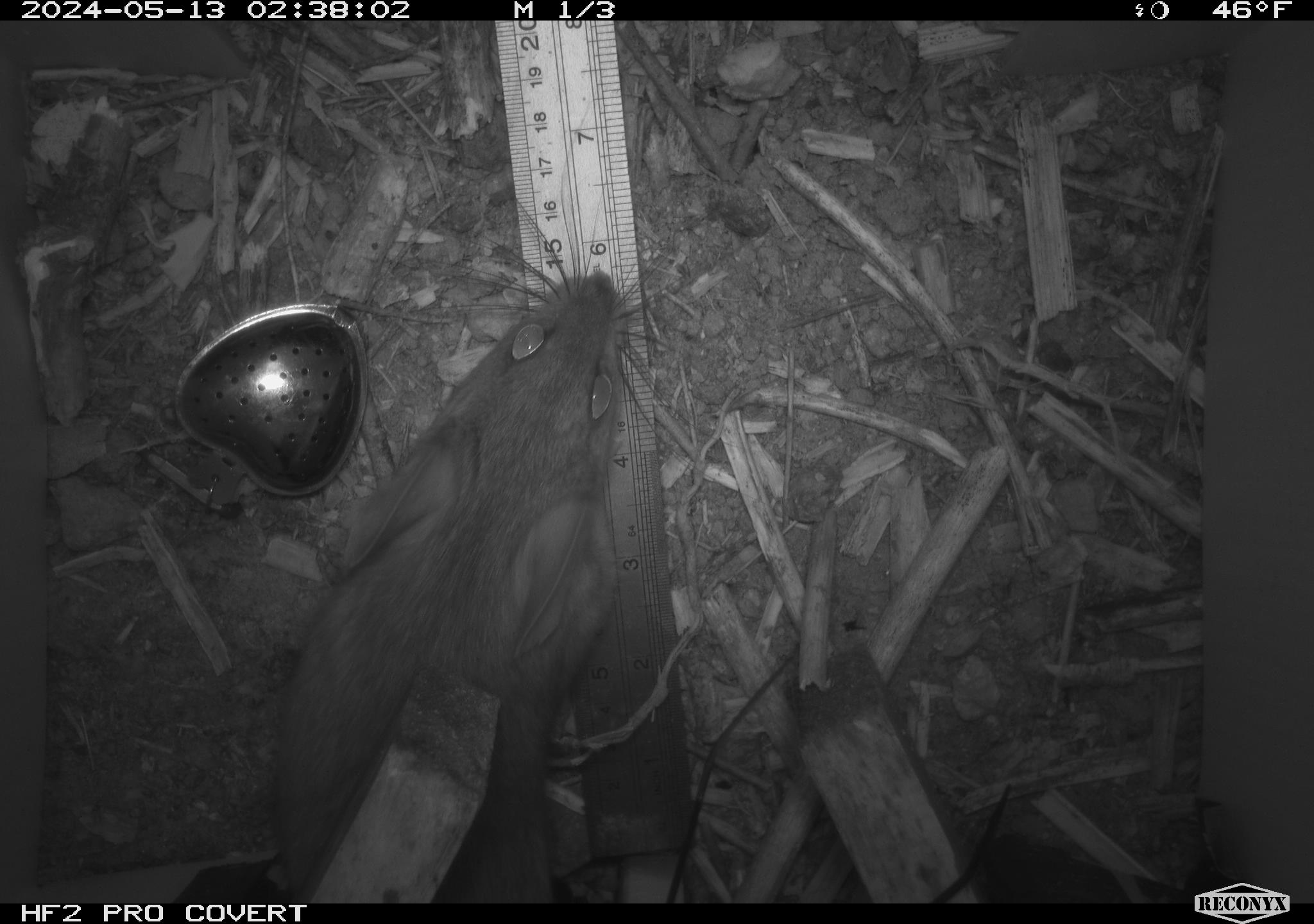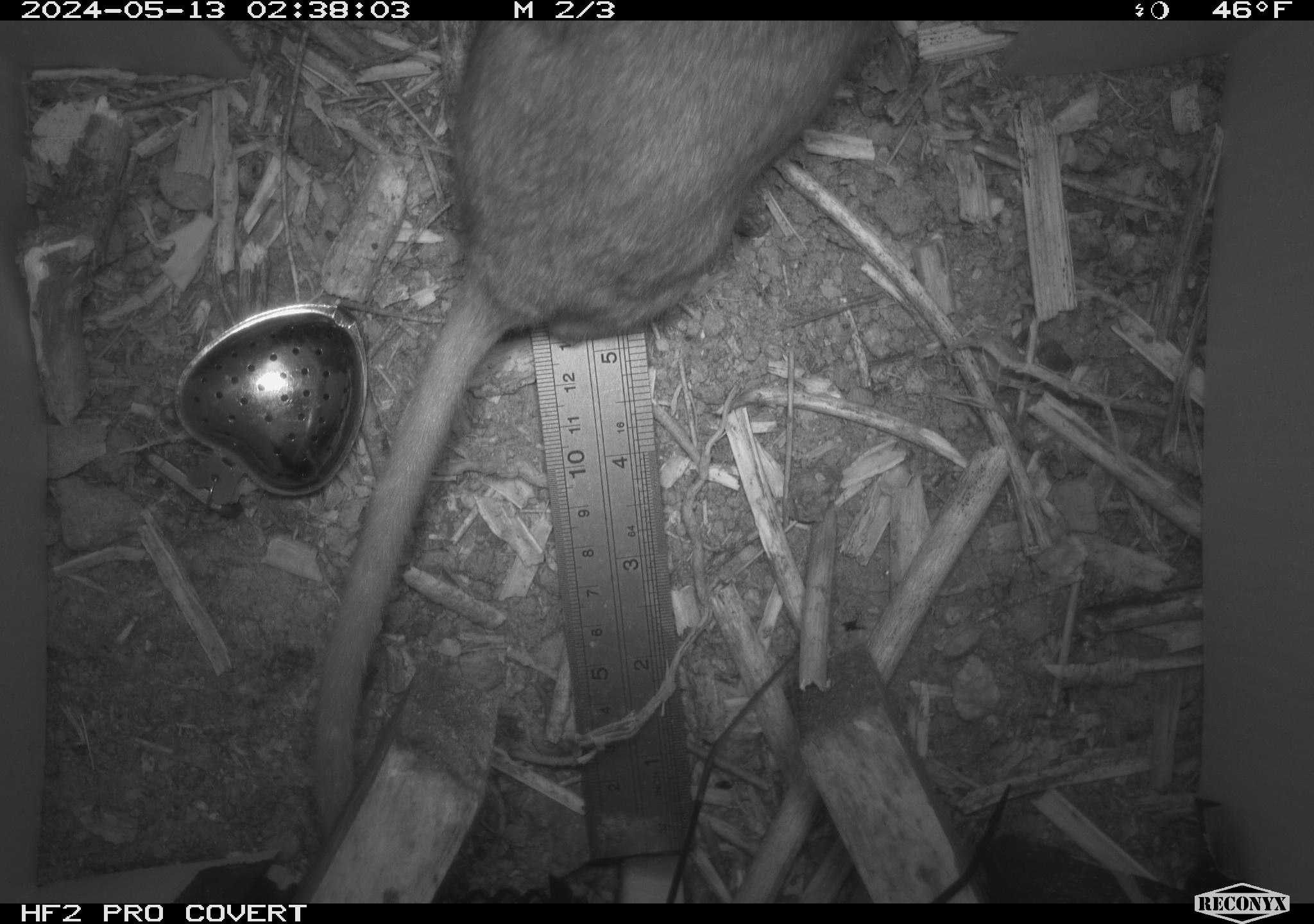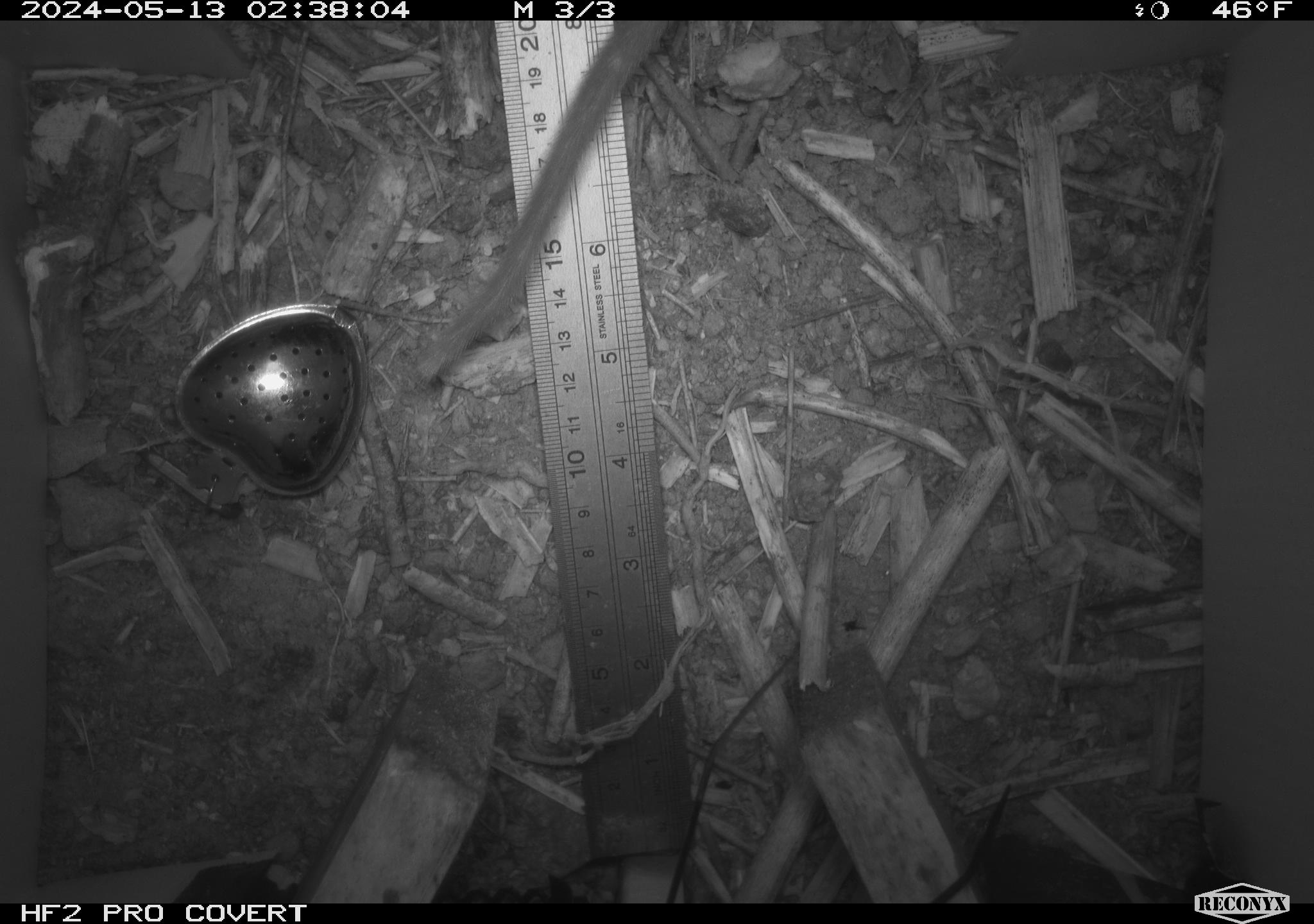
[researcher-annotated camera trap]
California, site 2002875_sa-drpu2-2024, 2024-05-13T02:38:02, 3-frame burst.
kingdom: Animalia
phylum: Chordata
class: Mammalia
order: Rodentia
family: Cricetidae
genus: Neotoma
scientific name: Neotoma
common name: pack rat or woodrat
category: neotoma species